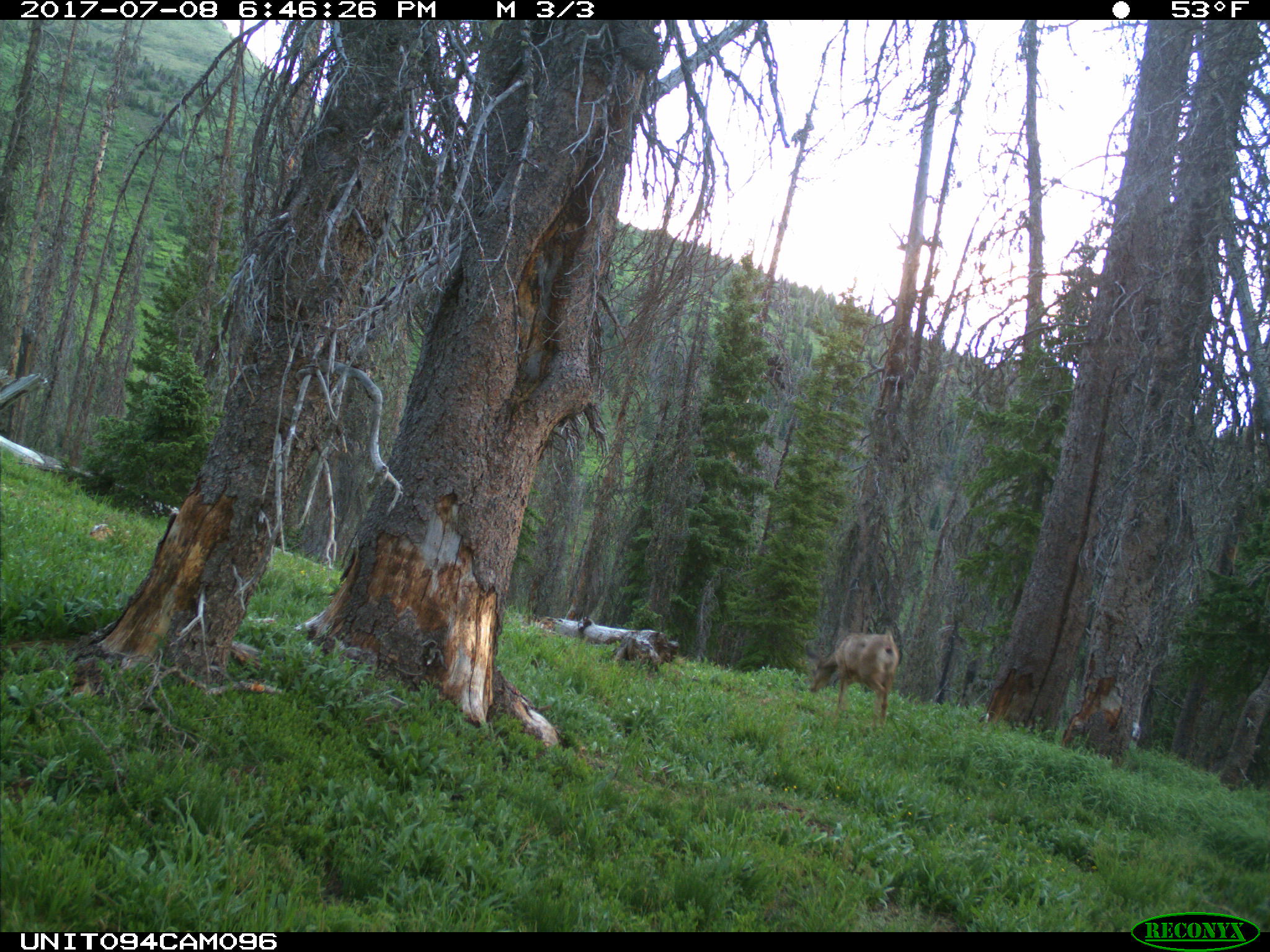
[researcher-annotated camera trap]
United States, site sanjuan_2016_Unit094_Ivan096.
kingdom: Animalia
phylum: Chordata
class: Mammalia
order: Artiodactyla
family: Cervidae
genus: Odocoileus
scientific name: Odocoileus hemionus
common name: mule deer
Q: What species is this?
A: Odocoileus hemionus (mule deer).